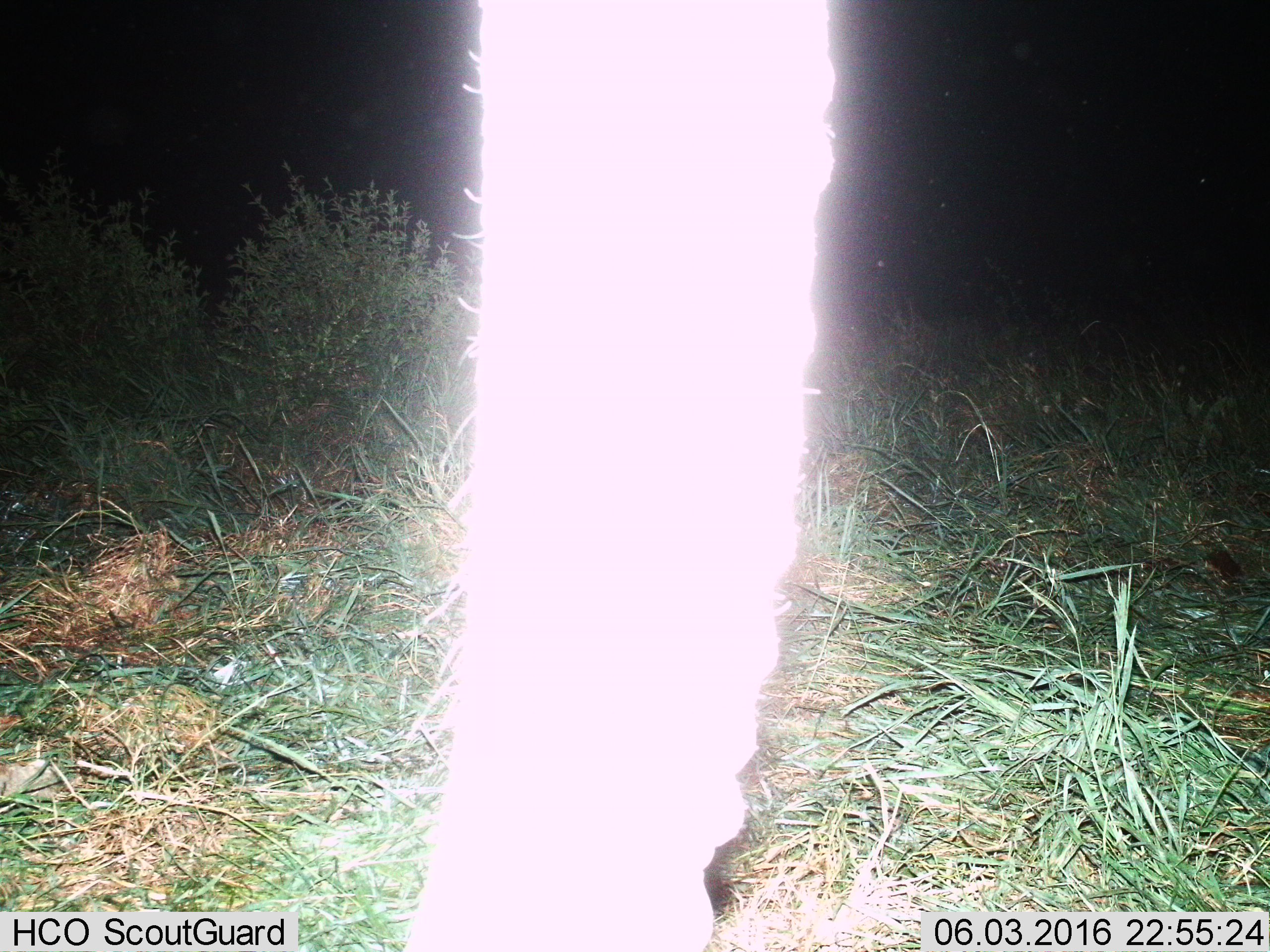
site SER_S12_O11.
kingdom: Animalia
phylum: Chordata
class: Mammalia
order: Proboscidea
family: Elephantidae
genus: Loxodonta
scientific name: Loxodonta africana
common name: african bush elephant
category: elephant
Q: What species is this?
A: Elephant (african bush elephant) (Loxodonta africana).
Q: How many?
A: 1.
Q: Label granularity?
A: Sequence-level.